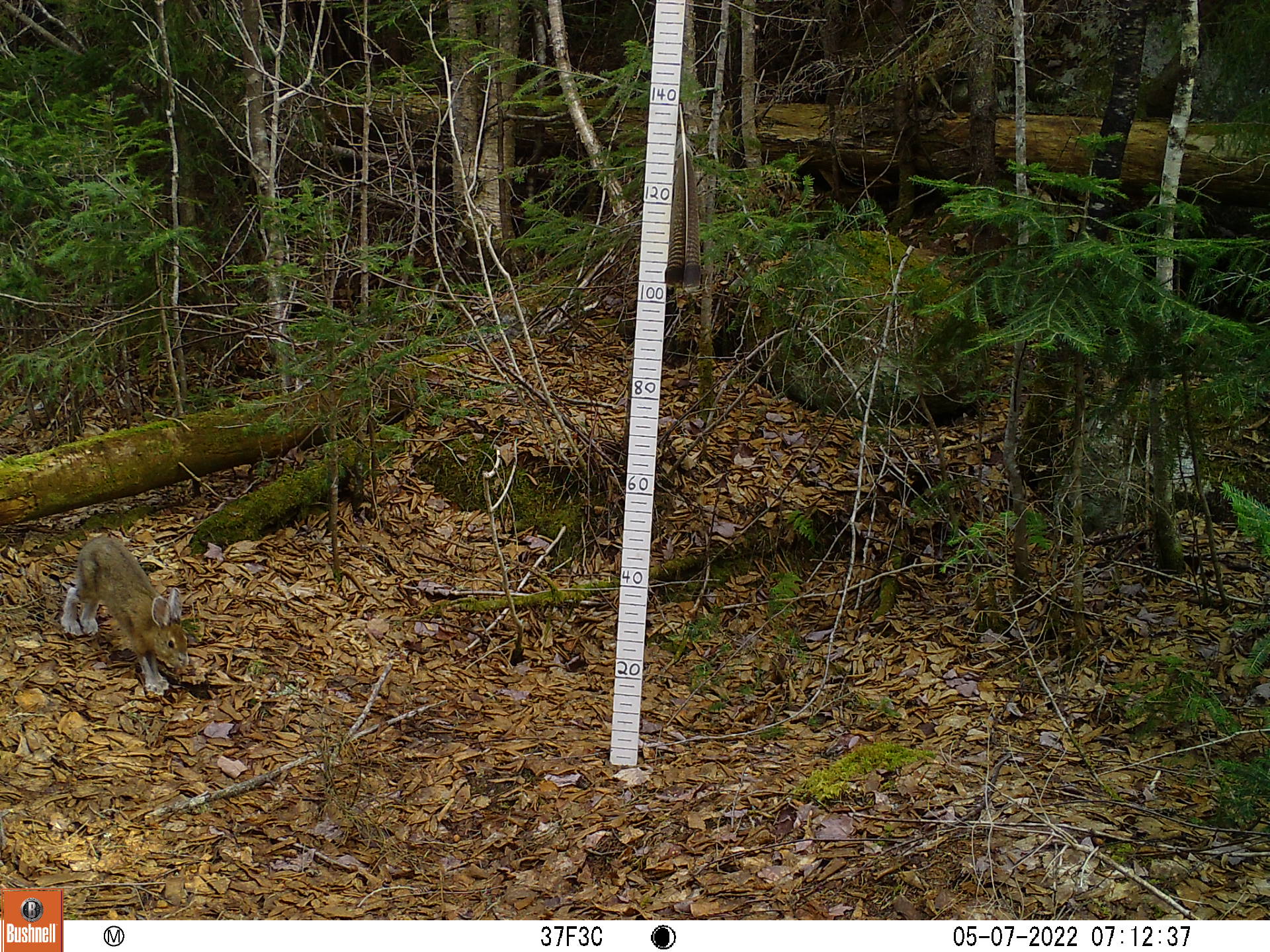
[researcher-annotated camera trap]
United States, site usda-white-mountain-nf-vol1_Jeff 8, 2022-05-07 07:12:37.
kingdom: Animalia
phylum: Chordata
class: Mammalia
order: Lagomorpha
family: Leporidae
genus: Lepus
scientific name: Lepus americanus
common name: snowshoe hare